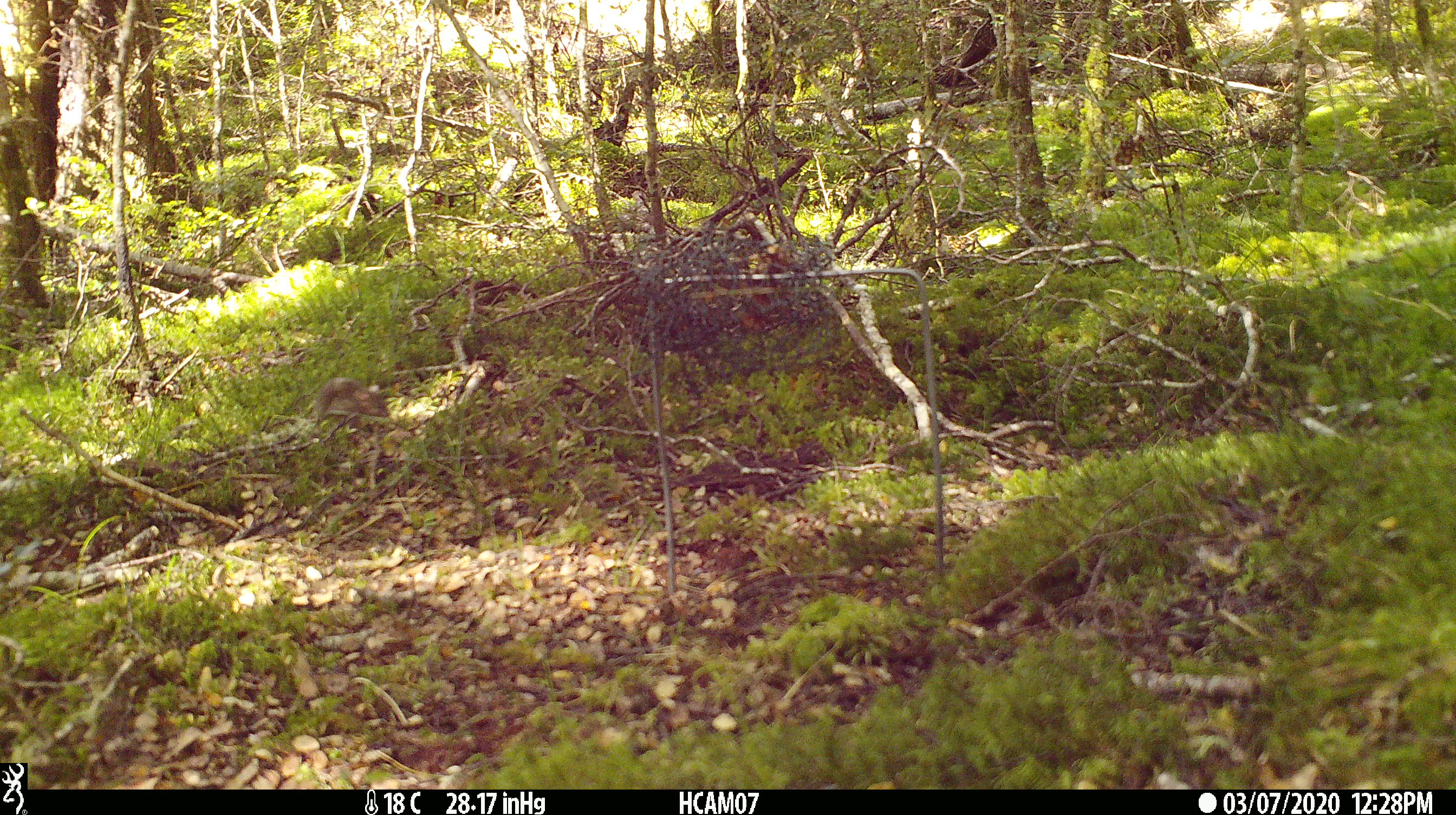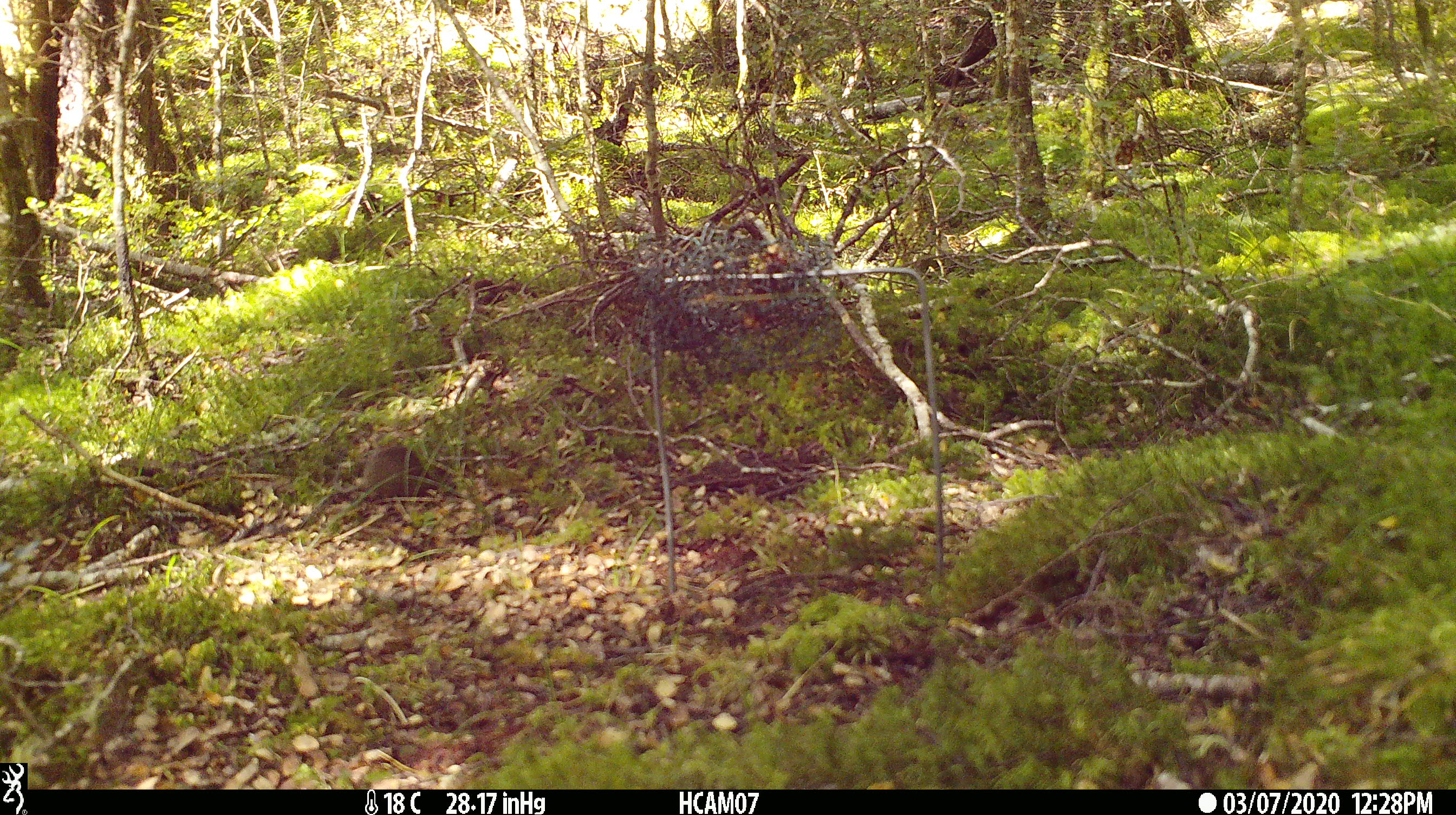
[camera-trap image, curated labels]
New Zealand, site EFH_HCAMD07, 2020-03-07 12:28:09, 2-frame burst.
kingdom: Animalia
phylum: Chordata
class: Mammalia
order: Rodentia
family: Muridae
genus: Mus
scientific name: Mus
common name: mouse